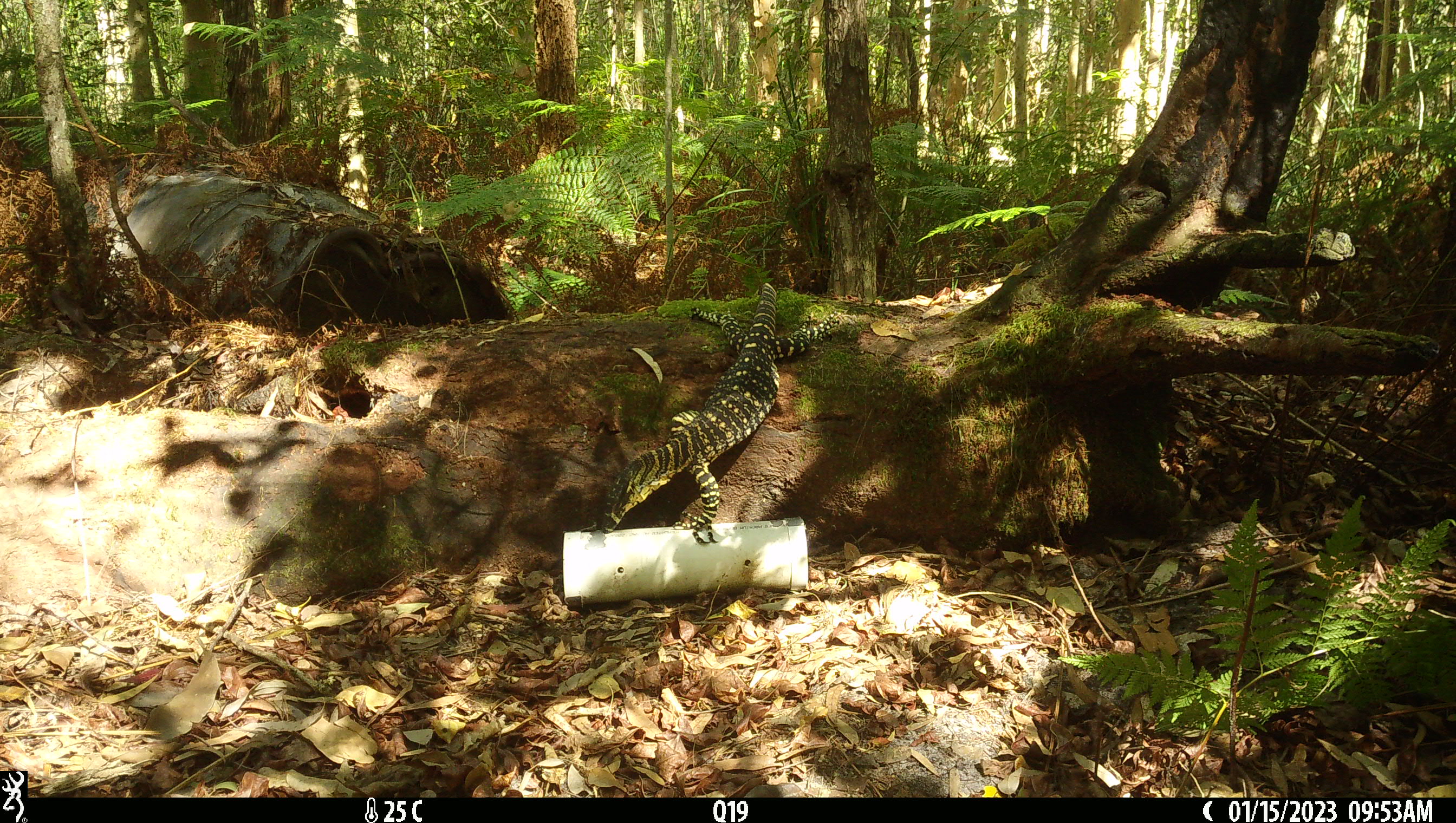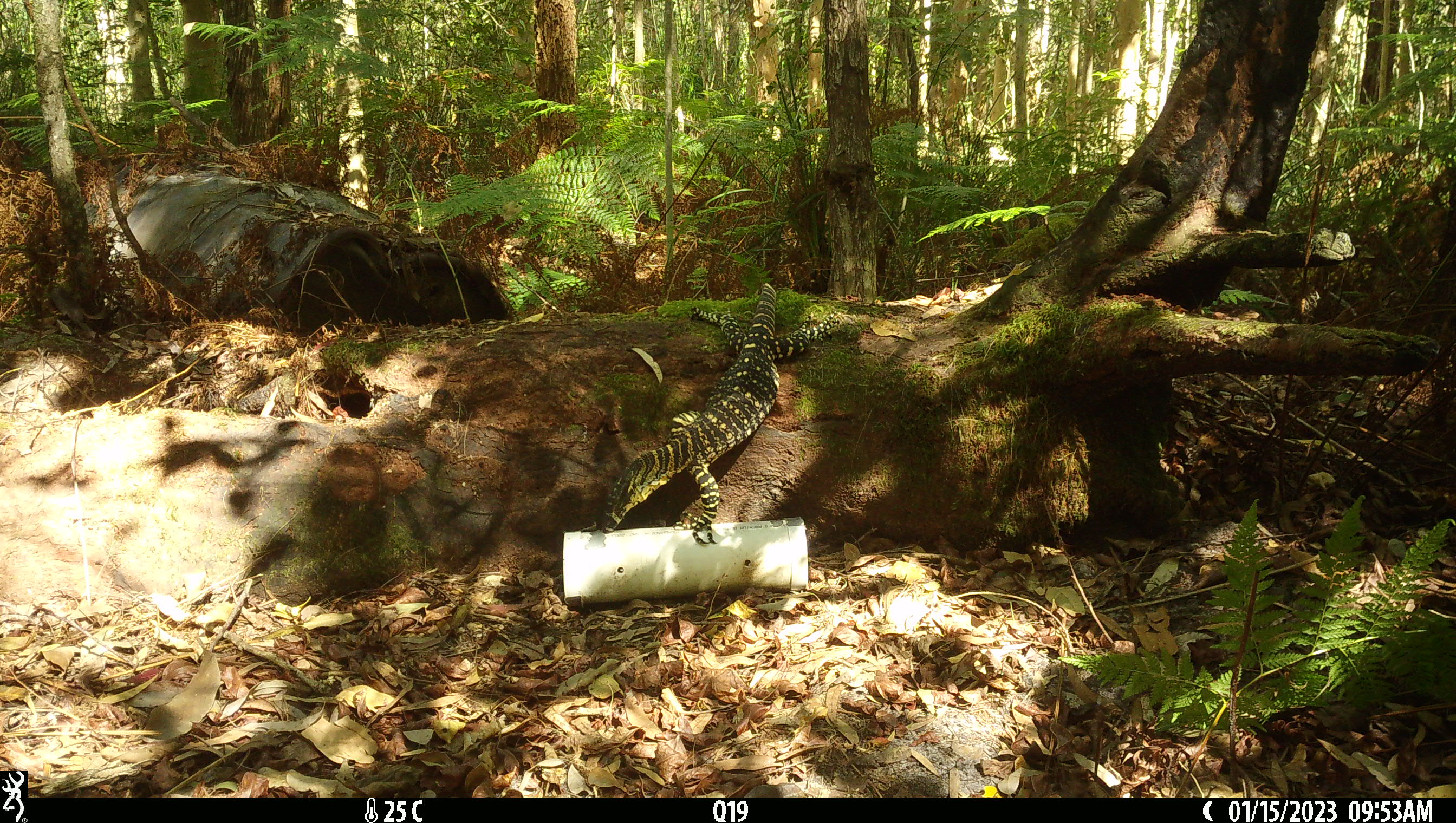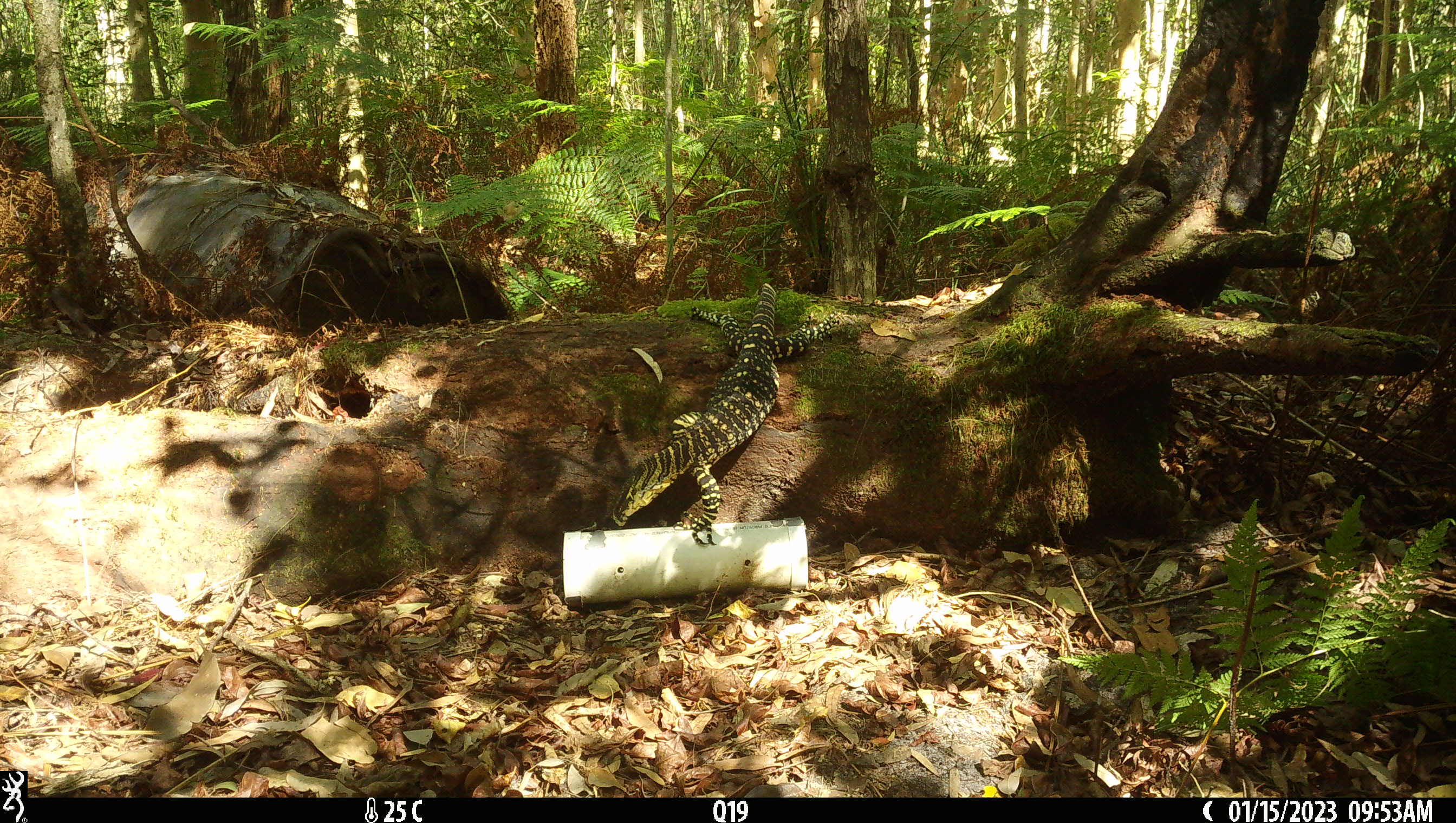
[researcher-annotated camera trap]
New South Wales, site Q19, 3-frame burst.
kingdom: Animalia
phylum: Chordata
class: Reptilia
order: Squamata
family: Varanidae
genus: Varanus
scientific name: Varanus varius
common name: lace monitor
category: goanna